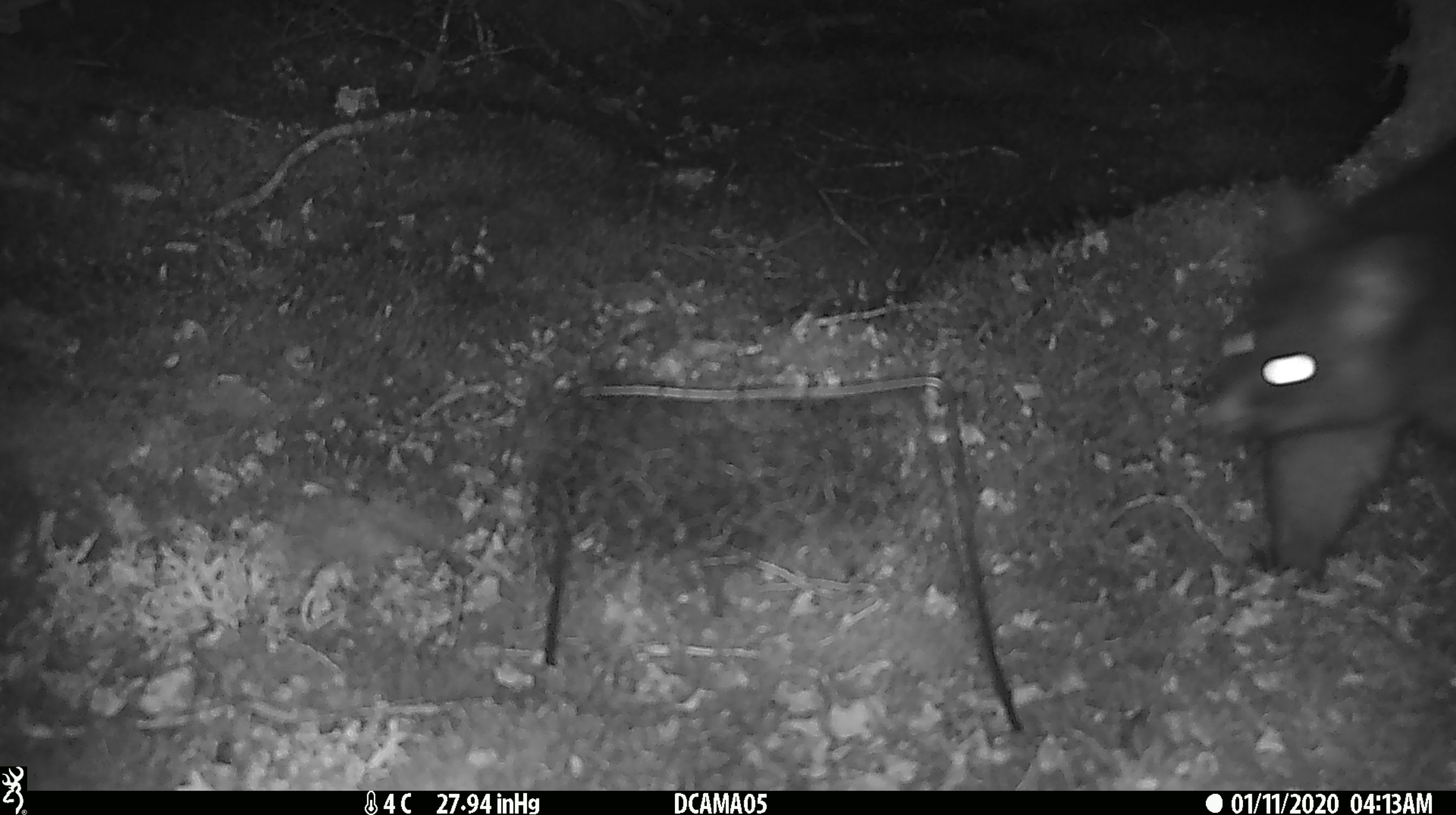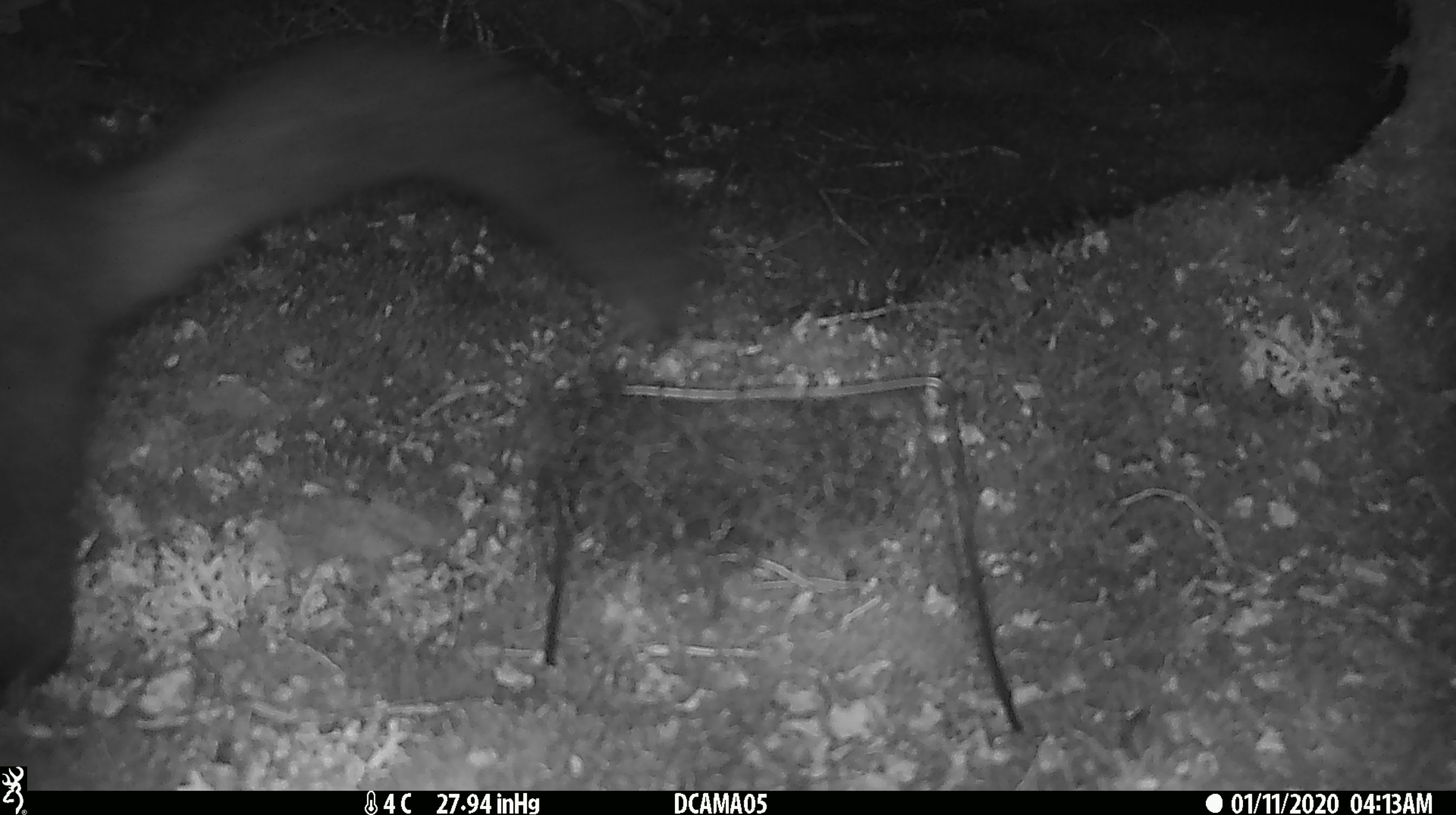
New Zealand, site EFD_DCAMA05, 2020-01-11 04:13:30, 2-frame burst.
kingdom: Animalia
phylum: Chordata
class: Mammalia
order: Diprotodontia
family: Phalangeridae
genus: Trichosurus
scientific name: Trichosurus vulpecula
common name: common brushtail possum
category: possum